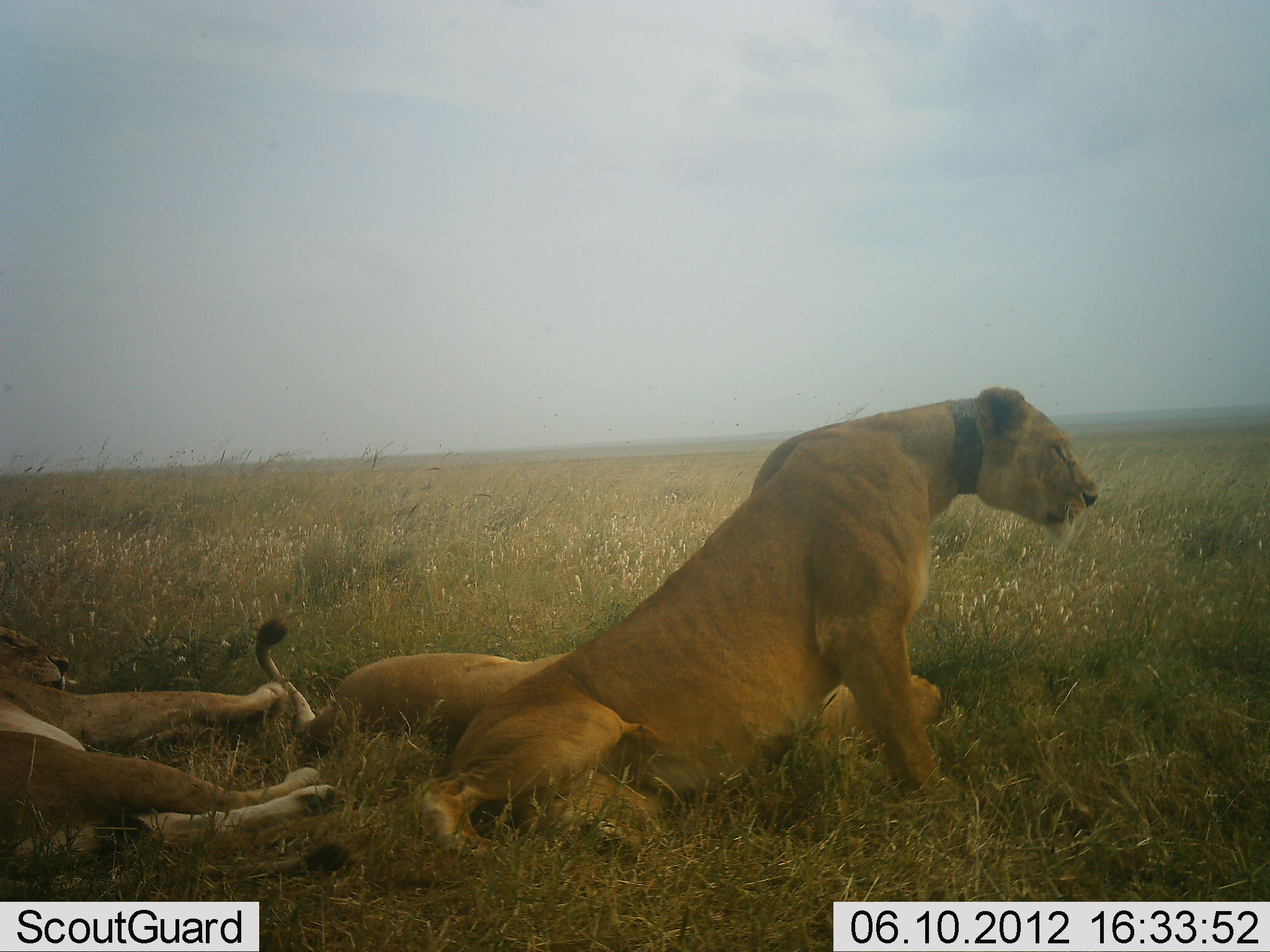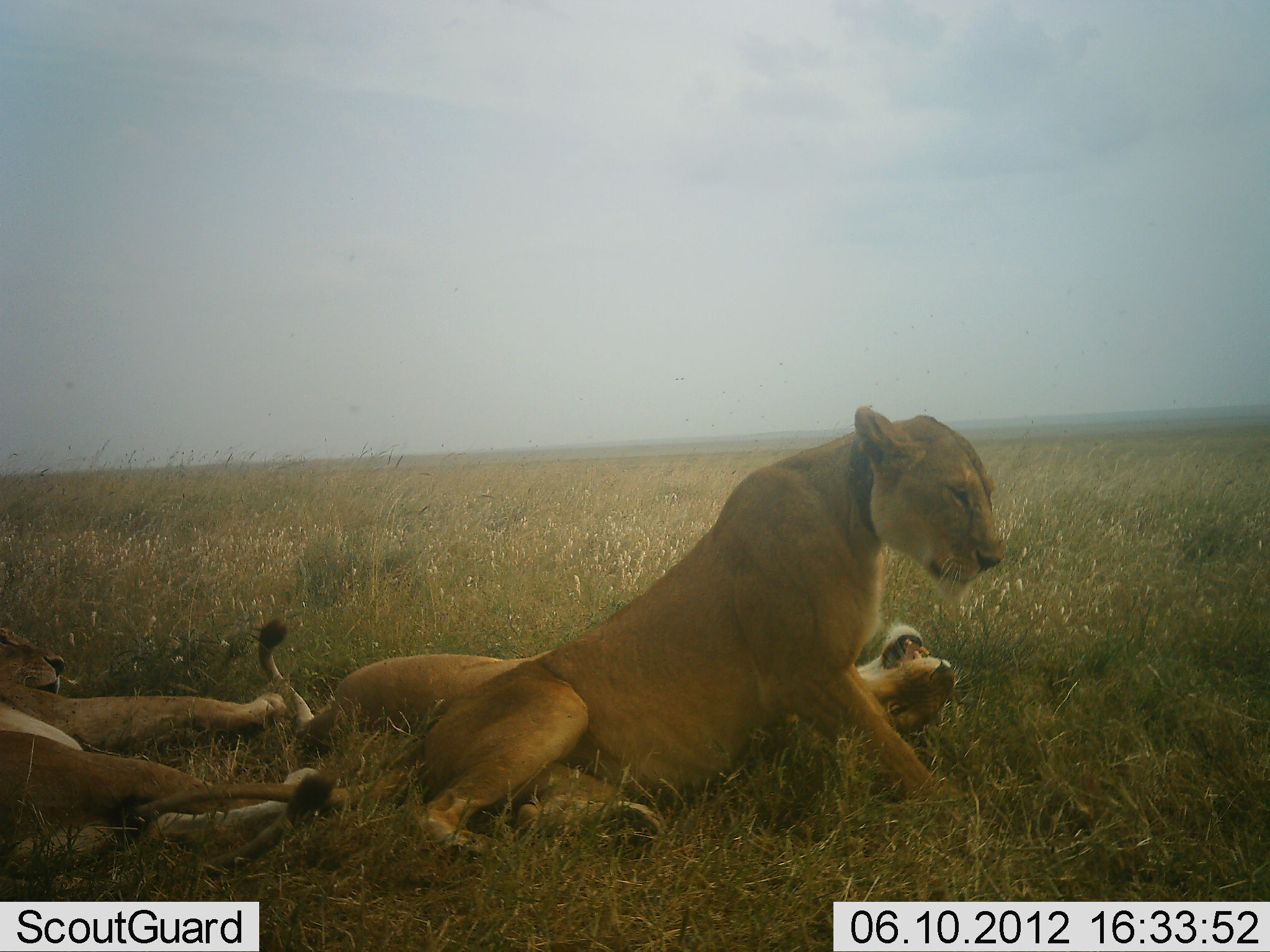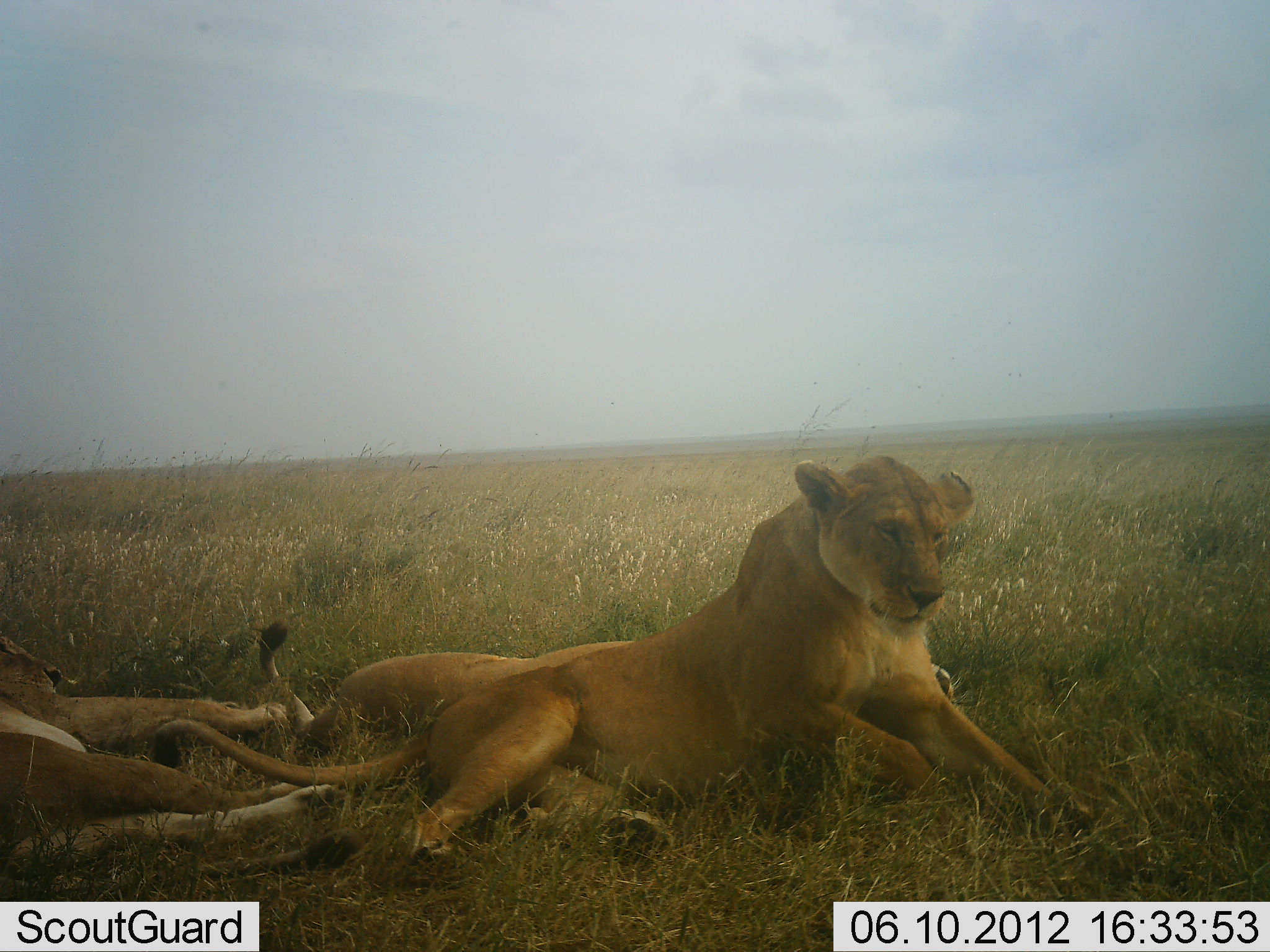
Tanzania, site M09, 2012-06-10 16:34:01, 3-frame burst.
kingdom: Animalia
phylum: Chordata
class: Mammalia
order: Carnivora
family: Felidae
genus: Panthera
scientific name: Panthera leo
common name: lion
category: lionfemale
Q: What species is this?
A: Lionfemale (lion) (Panthera leo).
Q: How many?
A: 3.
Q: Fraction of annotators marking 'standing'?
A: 10%.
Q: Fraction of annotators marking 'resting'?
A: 90%.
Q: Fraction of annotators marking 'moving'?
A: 20%.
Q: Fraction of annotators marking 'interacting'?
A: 10%.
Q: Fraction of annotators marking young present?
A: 0%.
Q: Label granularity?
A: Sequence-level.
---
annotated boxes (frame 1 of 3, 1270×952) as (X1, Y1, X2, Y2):
animal: (412, 386, 1098, 858); (255, 616, 939, 788); (1, 617, 345, 890)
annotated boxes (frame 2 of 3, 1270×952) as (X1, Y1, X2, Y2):
animal: (113, 405, 1005, 869); (256, 620, 955, 818); (1, 628, 333, 903)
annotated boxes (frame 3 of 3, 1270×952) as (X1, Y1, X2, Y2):
animal: (153, 453, 1057, 873); (256, 621, 955, 792); (0, 631, 366, 903)